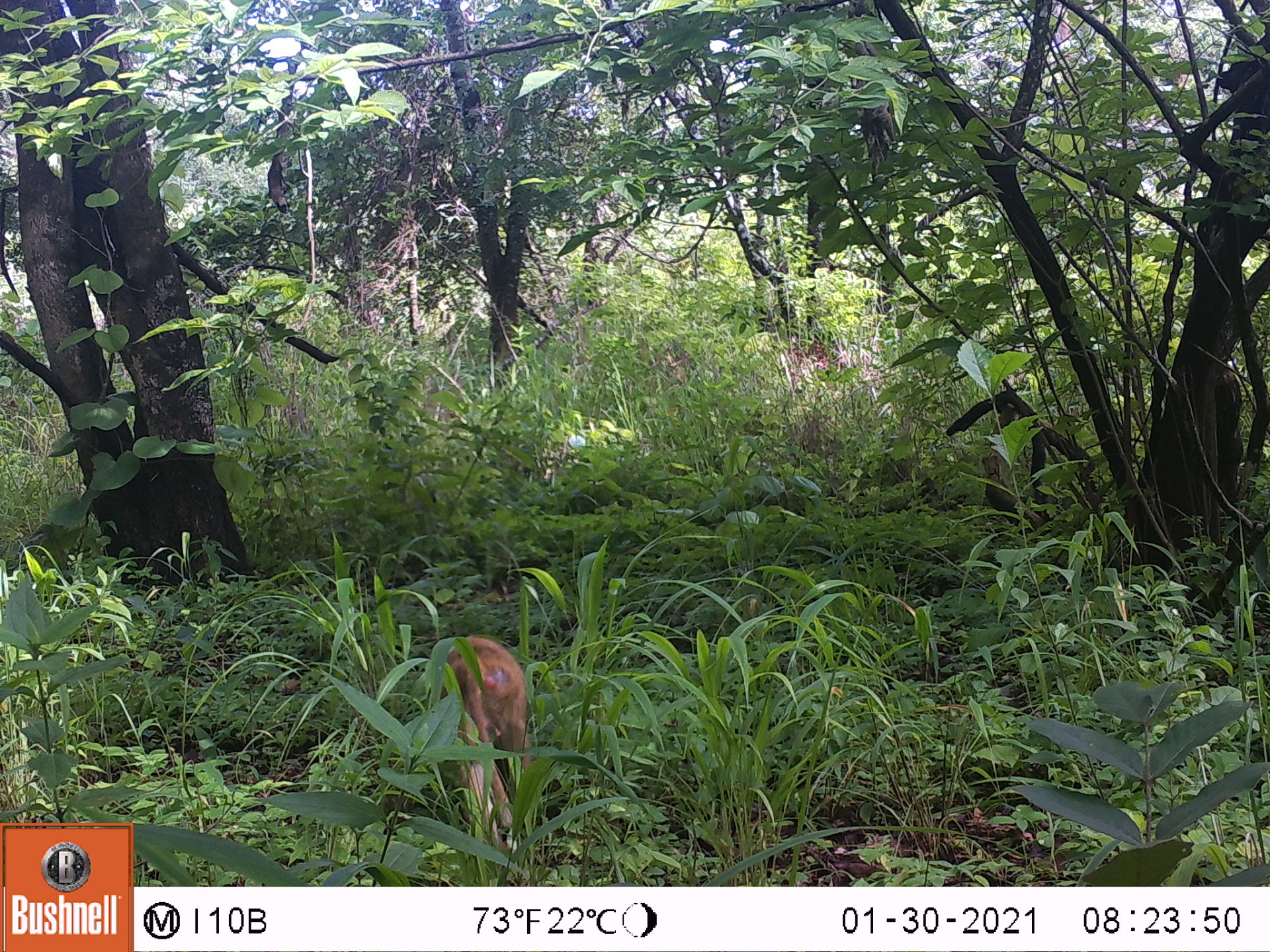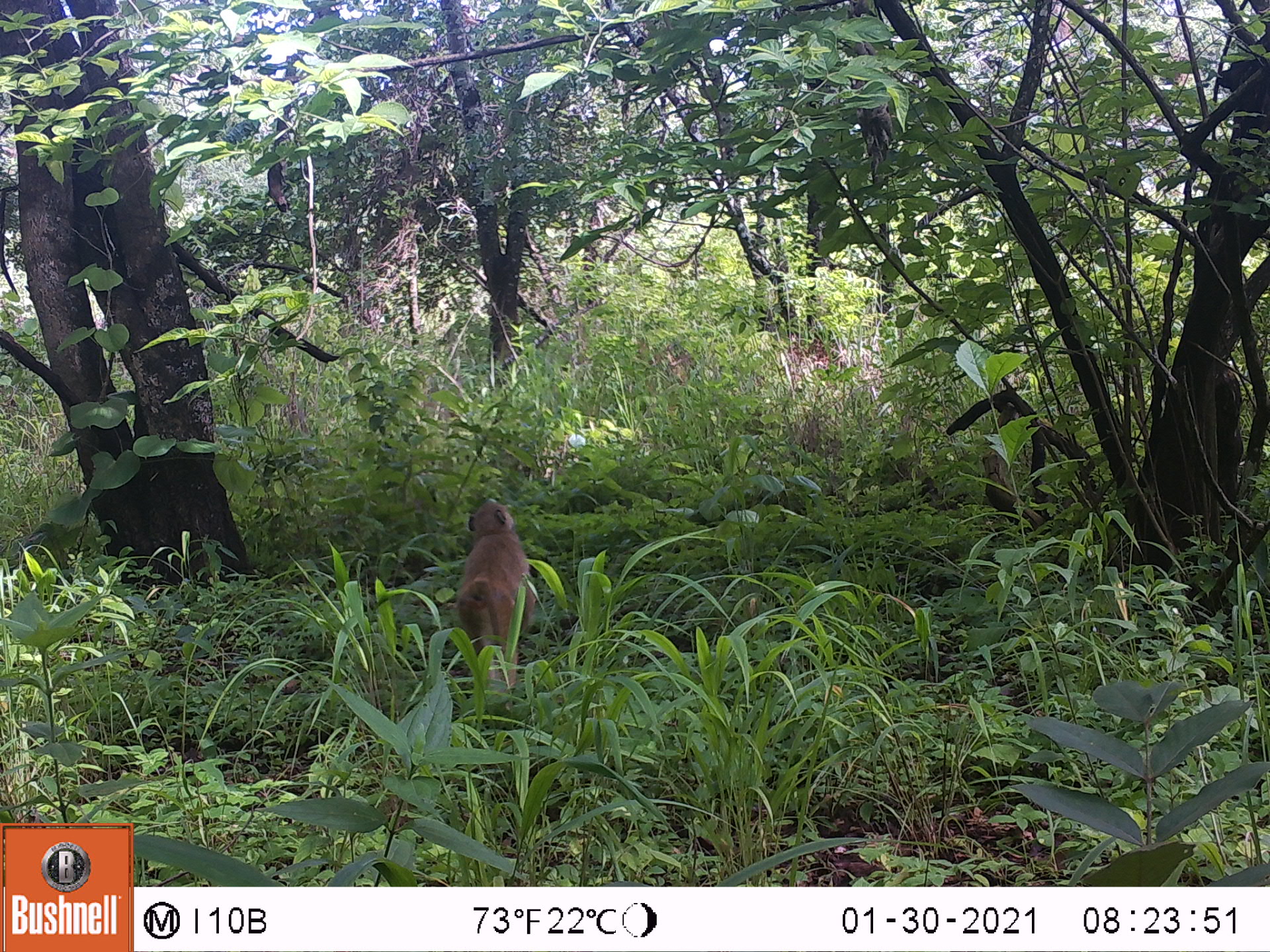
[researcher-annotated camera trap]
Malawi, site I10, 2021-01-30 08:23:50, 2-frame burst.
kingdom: Animalia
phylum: Chordata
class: Mammalia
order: Primates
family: Cercopithecidae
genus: Papio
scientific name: Papio cynocephalus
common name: yellow baboon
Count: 1.